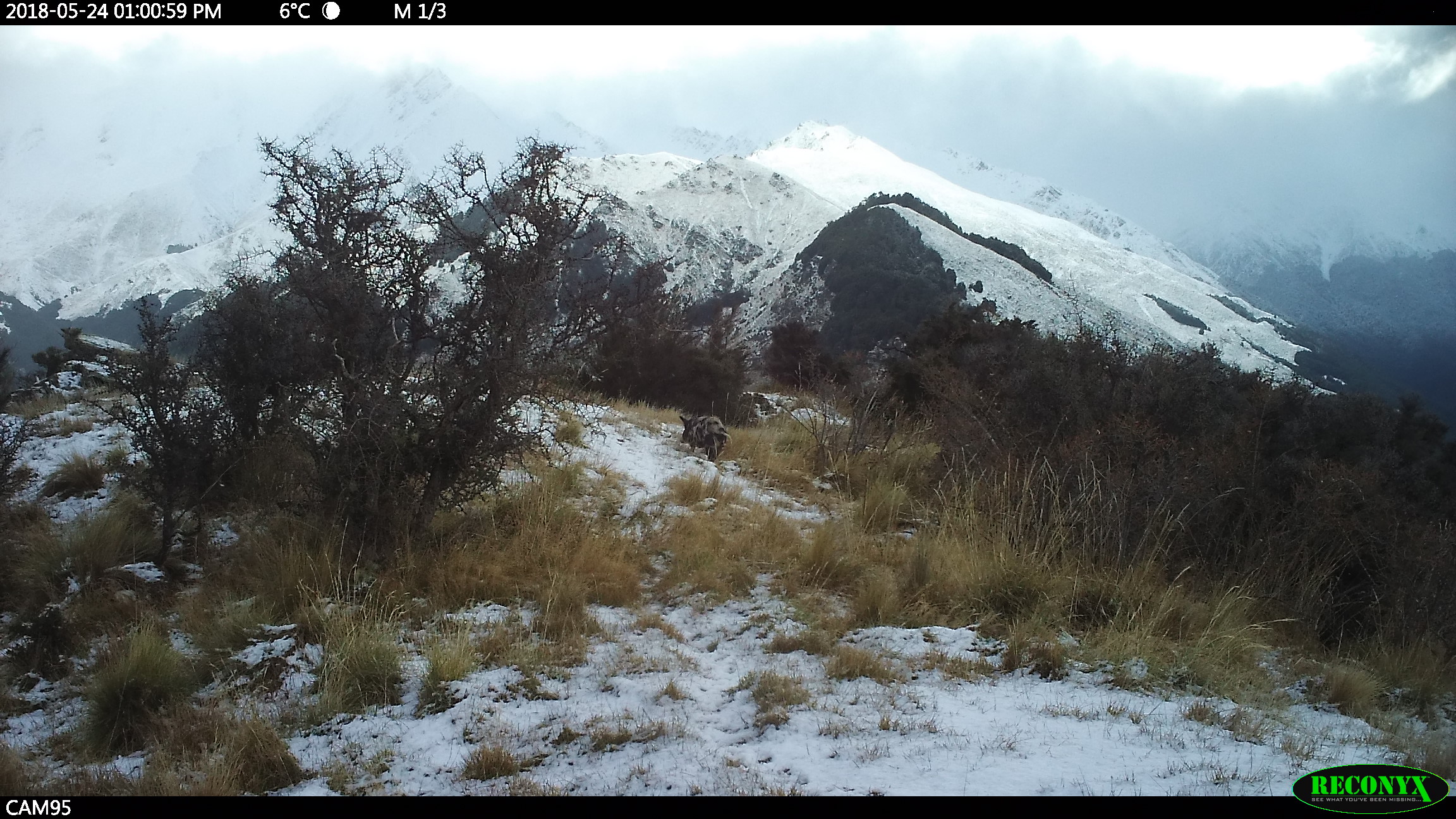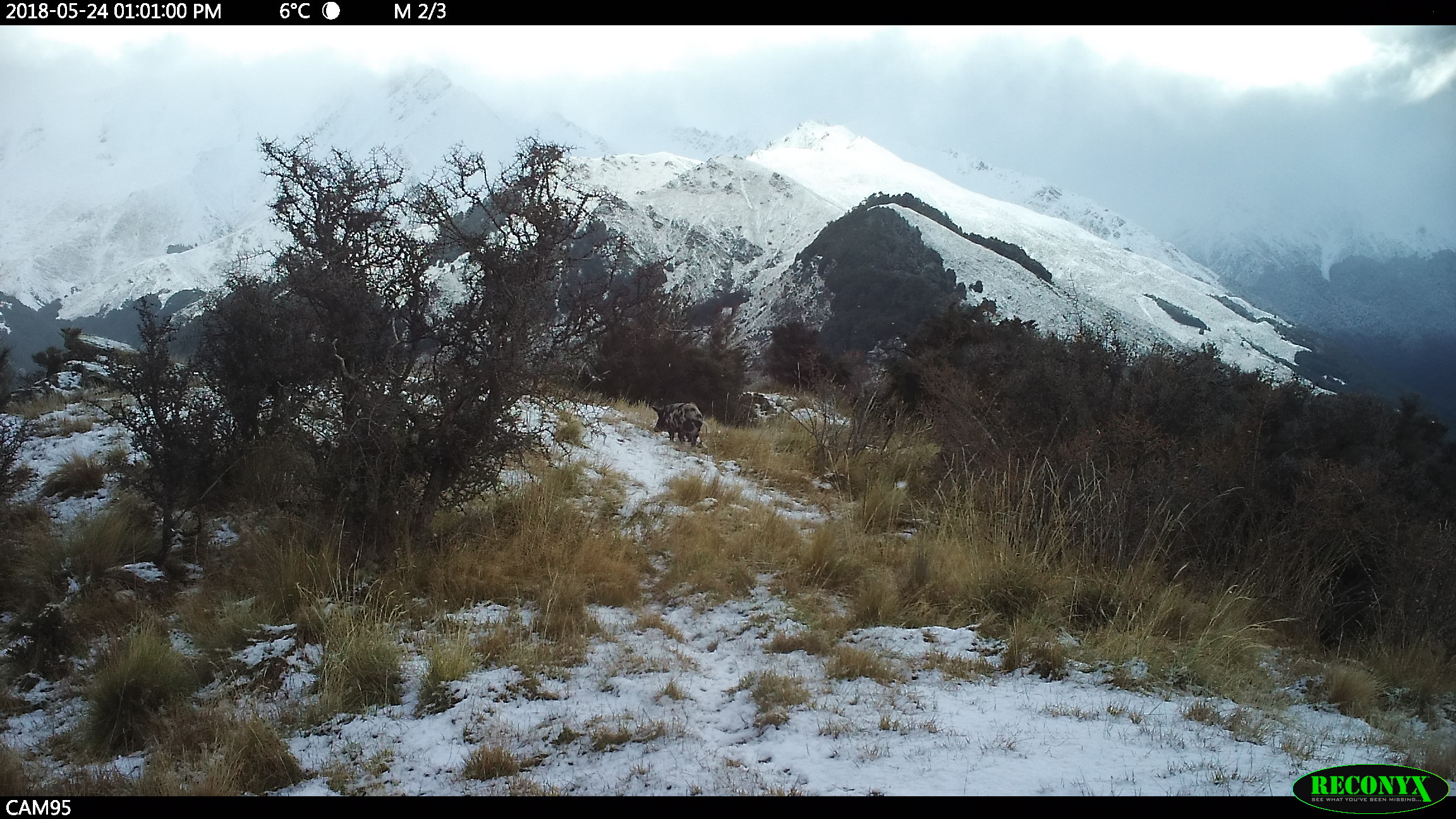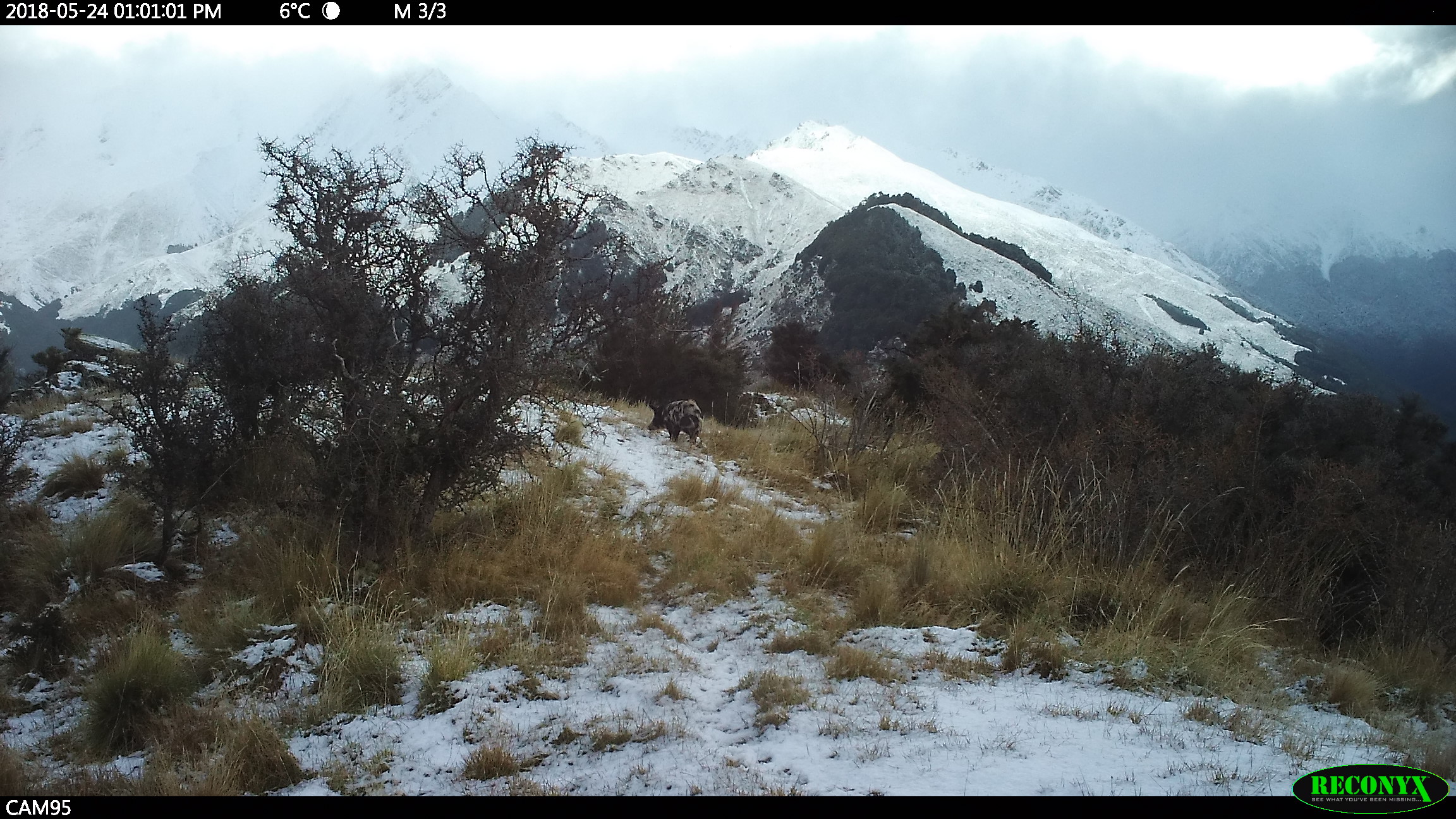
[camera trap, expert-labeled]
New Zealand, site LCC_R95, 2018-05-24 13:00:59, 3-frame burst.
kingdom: Animalia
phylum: Chordata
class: Mammalia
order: Artiodactyla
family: Suidae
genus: Sus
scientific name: Sus scrofa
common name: pig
Pig (Sus scrofa).